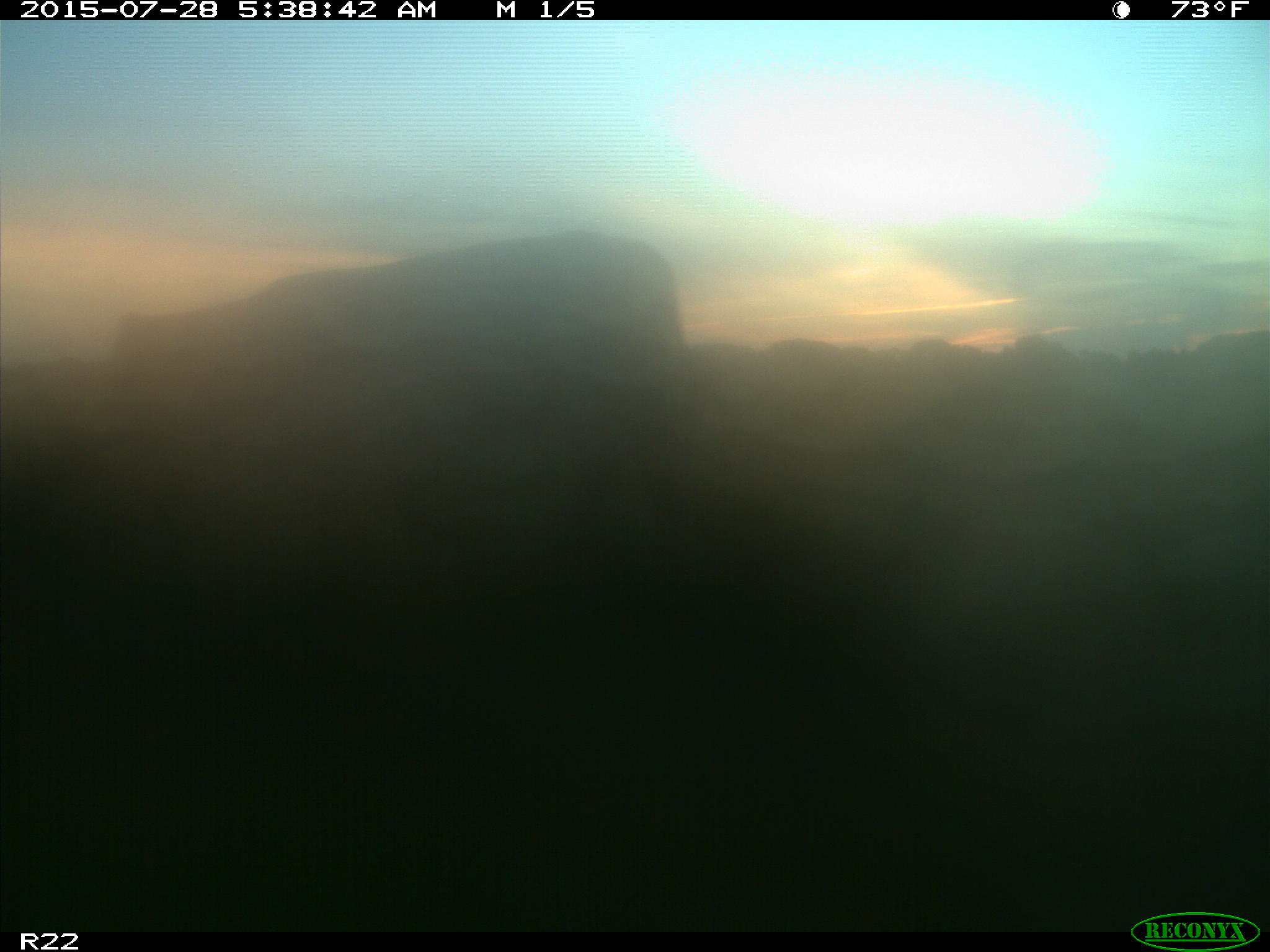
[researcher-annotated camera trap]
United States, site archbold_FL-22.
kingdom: Animalia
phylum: Chordata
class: Mammalia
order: Artiodactyla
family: Bovidae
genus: Bos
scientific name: Bos taurus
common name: domestic cow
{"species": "Bos taurus (domestic cow)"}